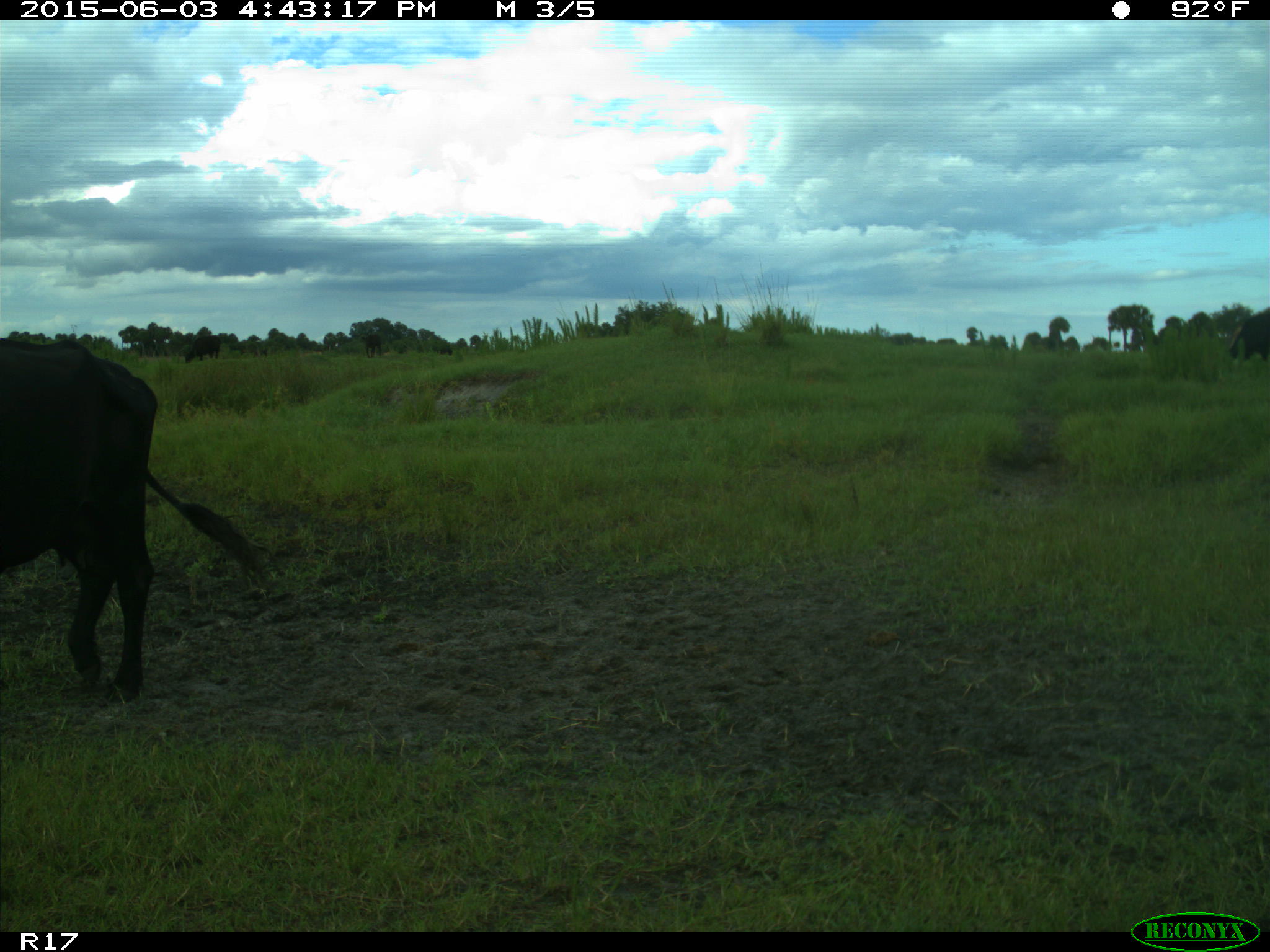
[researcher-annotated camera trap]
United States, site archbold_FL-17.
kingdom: Animalia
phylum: Chordata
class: Mammalia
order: Artiodactyla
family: Bovidae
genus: Bos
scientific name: Bos taurus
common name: domestic cow